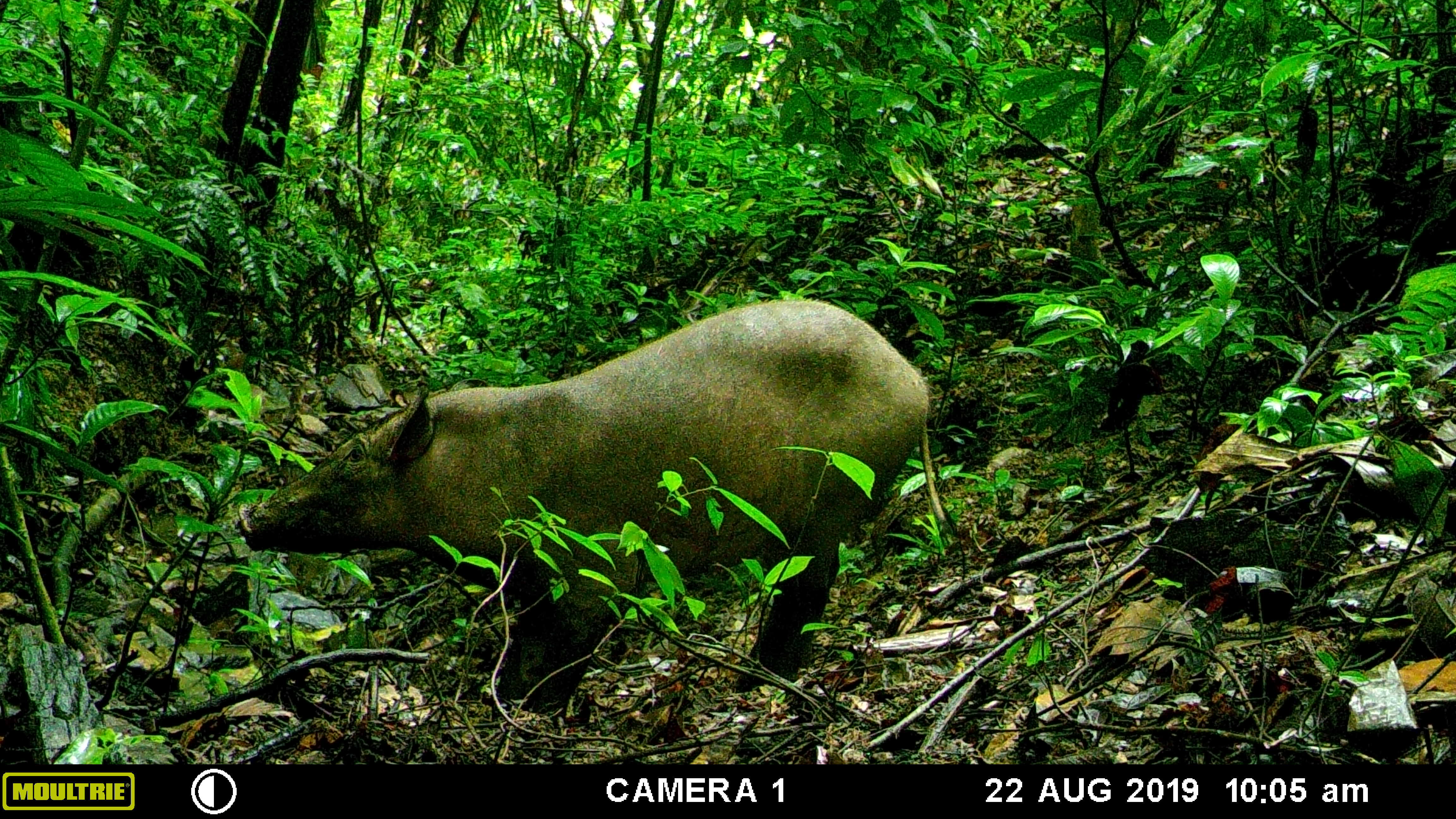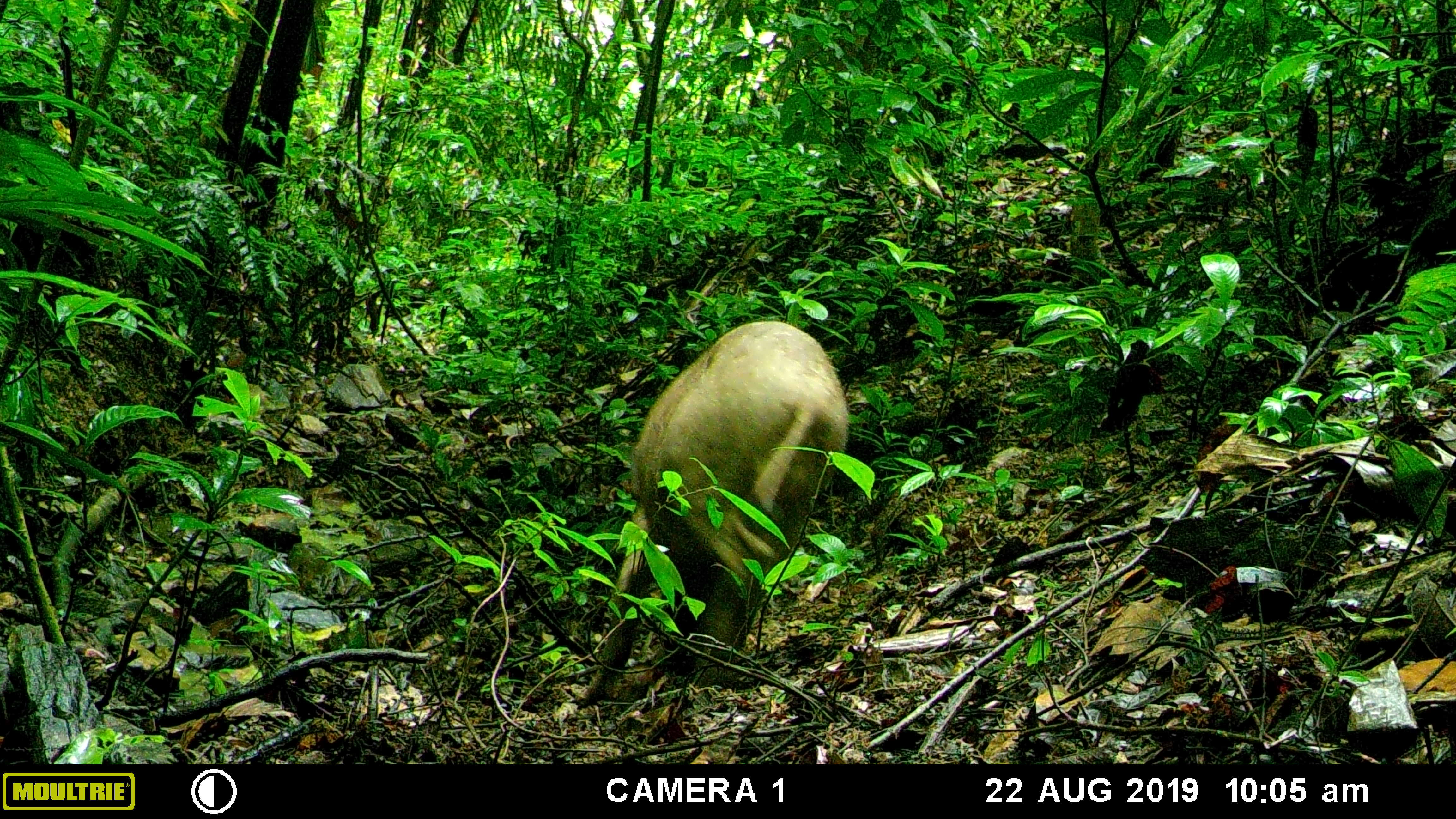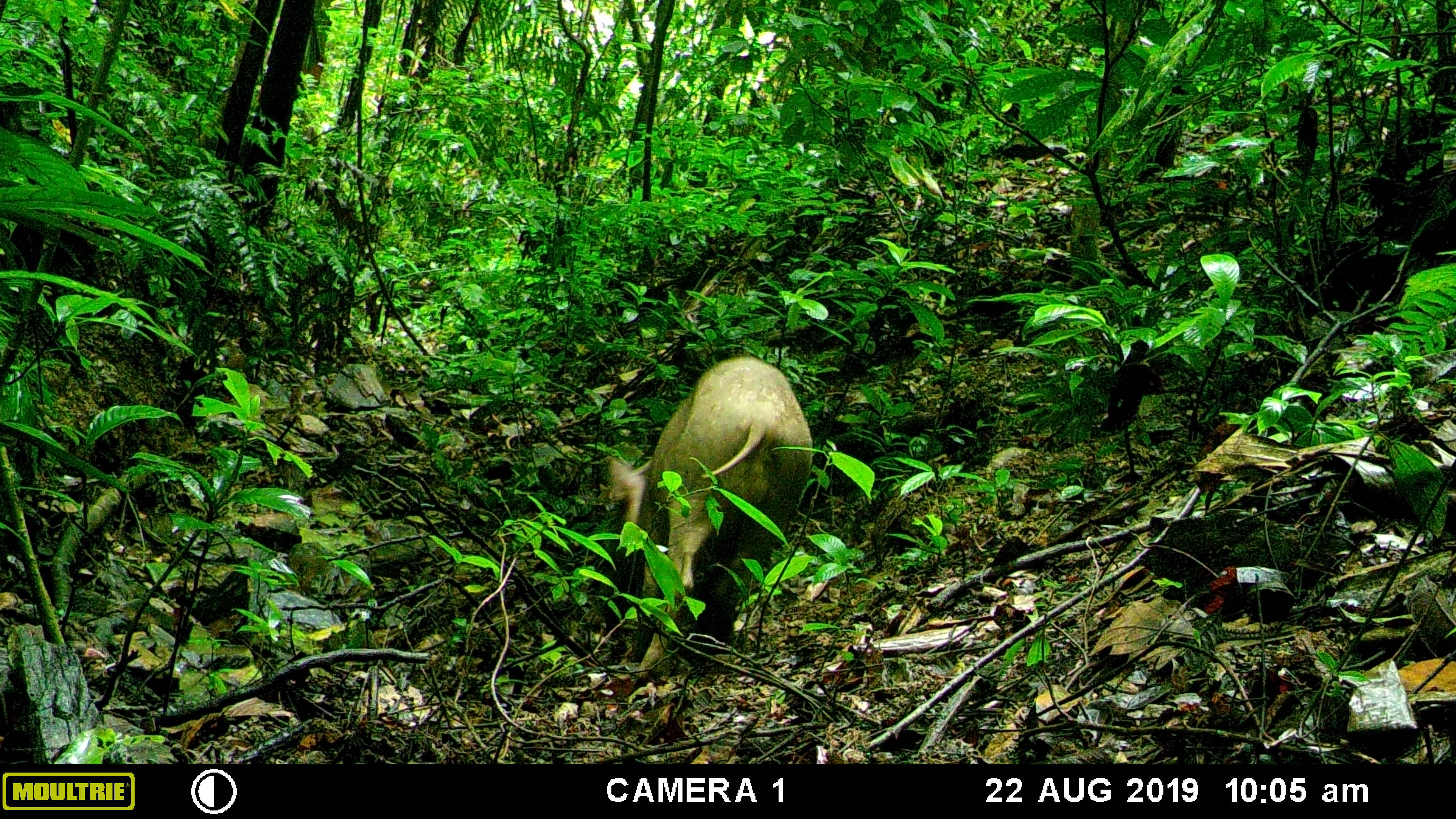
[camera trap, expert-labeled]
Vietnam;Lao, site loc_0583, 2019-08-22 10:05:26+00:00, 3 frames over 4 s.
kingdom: Animalia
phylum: Chordata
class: Mammalia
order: Artiodactyla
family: Suidae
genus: Sus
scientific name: Sus scrofa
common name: eurasian wild pig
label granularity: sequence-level